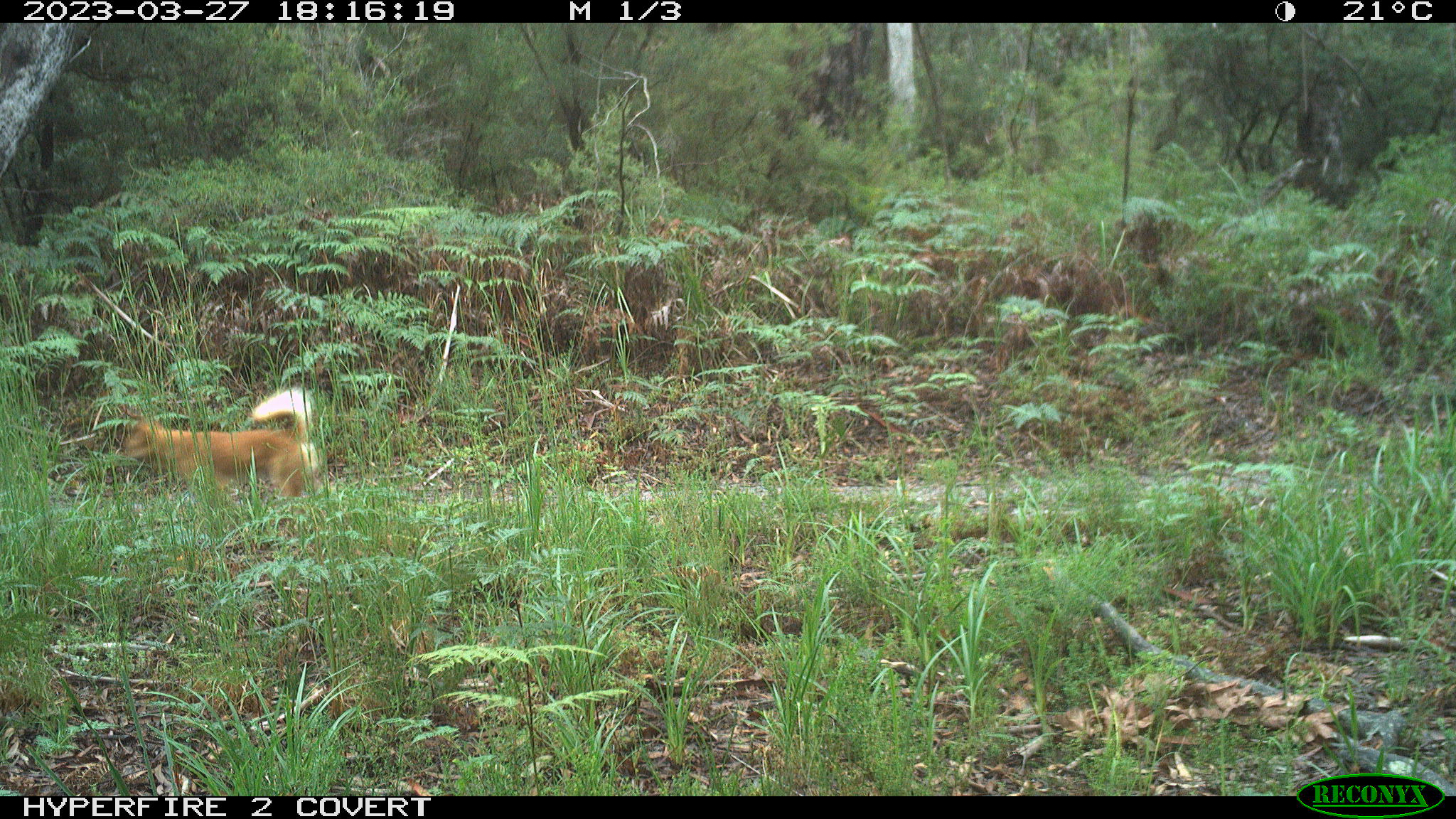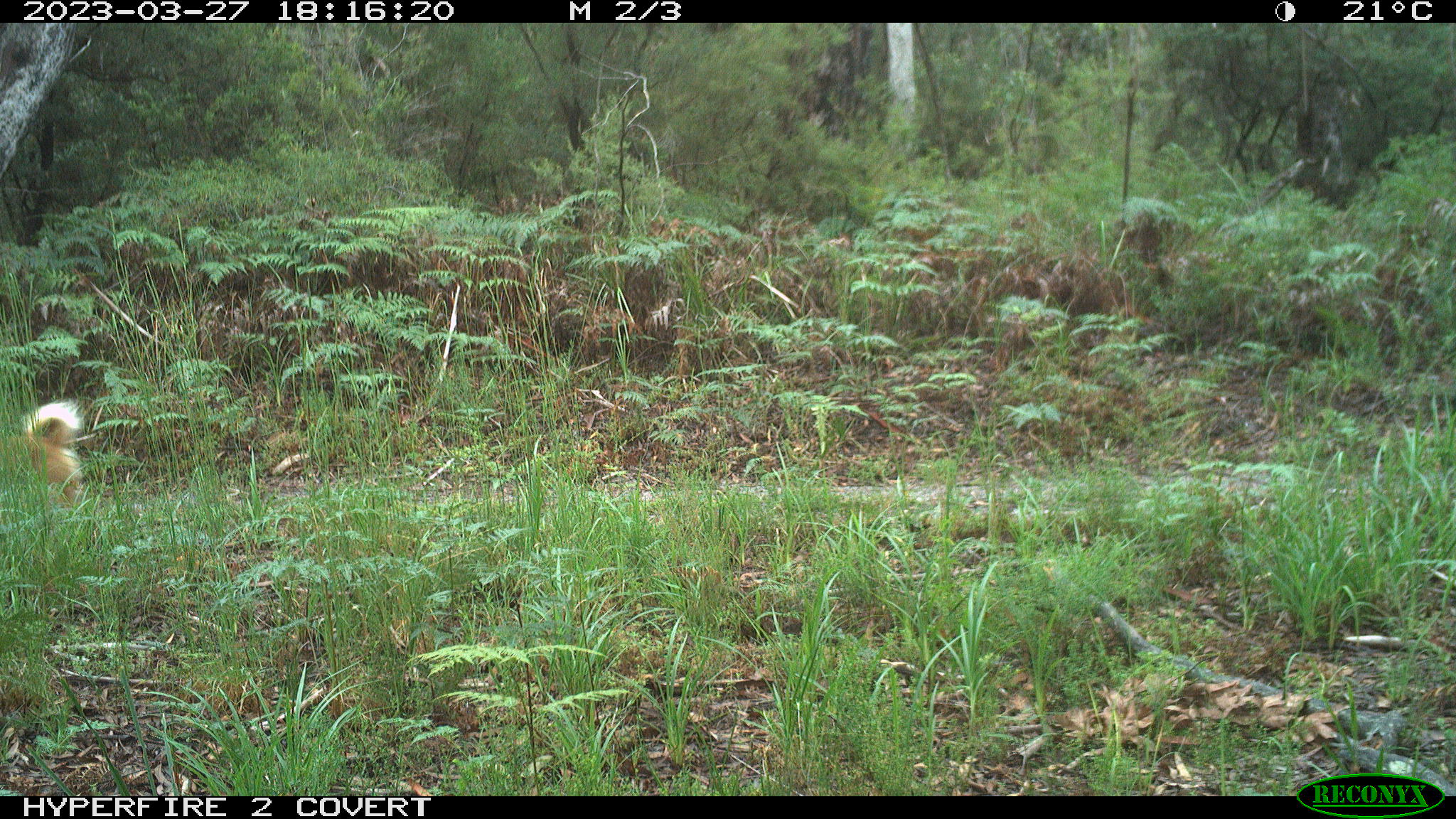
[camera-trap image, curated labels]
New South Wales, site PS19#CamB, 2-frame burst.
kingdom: Animalia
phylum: Chordata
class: Mammalia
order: Carnivora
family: Canidae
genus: Canis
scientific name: Canis familiaris dingo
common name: dingo